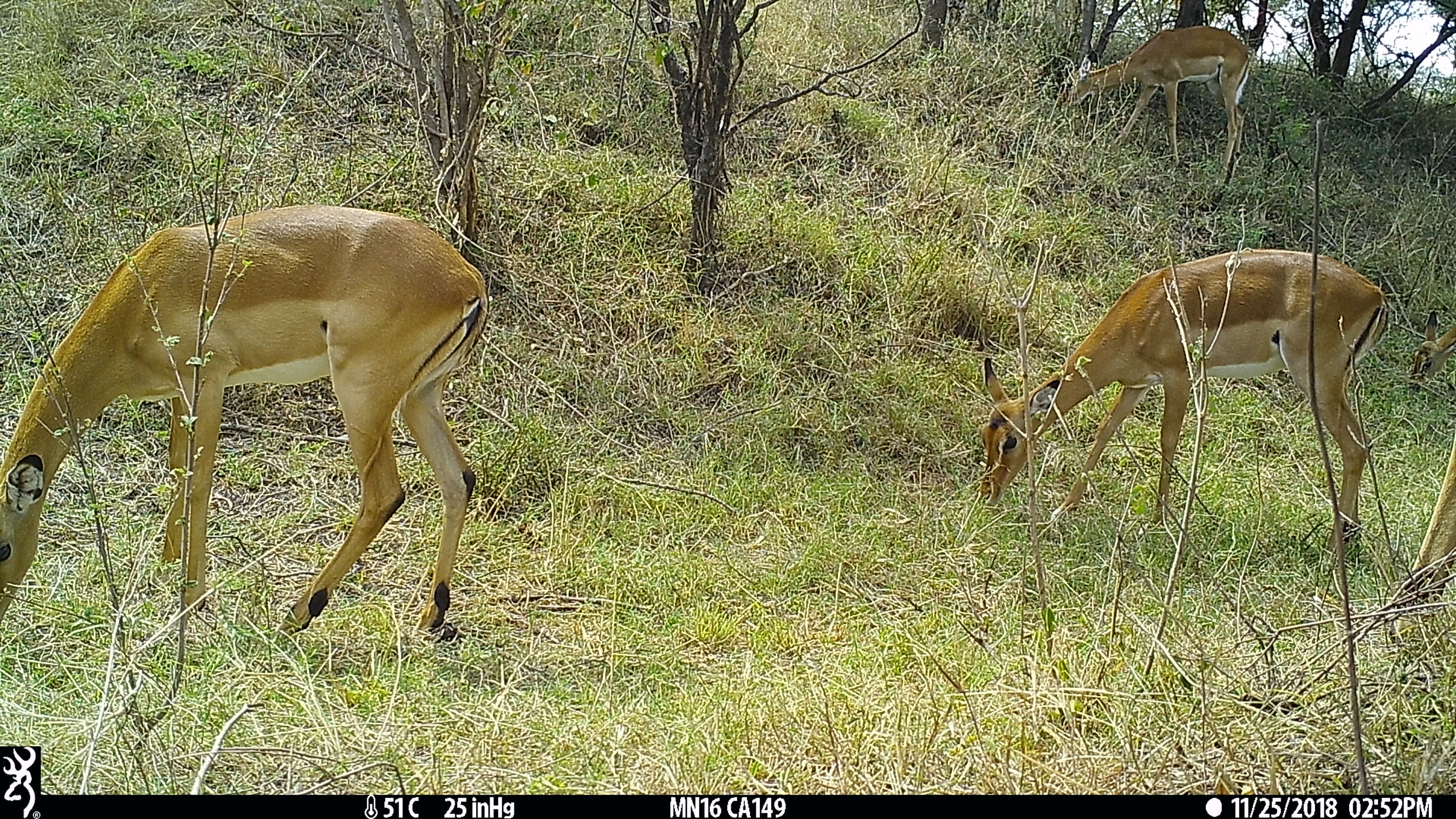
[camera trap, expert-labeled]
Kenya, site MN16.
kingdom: Animalia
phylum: Chordata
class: Mammalia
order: Artiodactyla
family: Bovidae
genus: Aepyceros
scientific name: Aepyceros melampus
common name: impala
Impala (Aepyceros melampus).